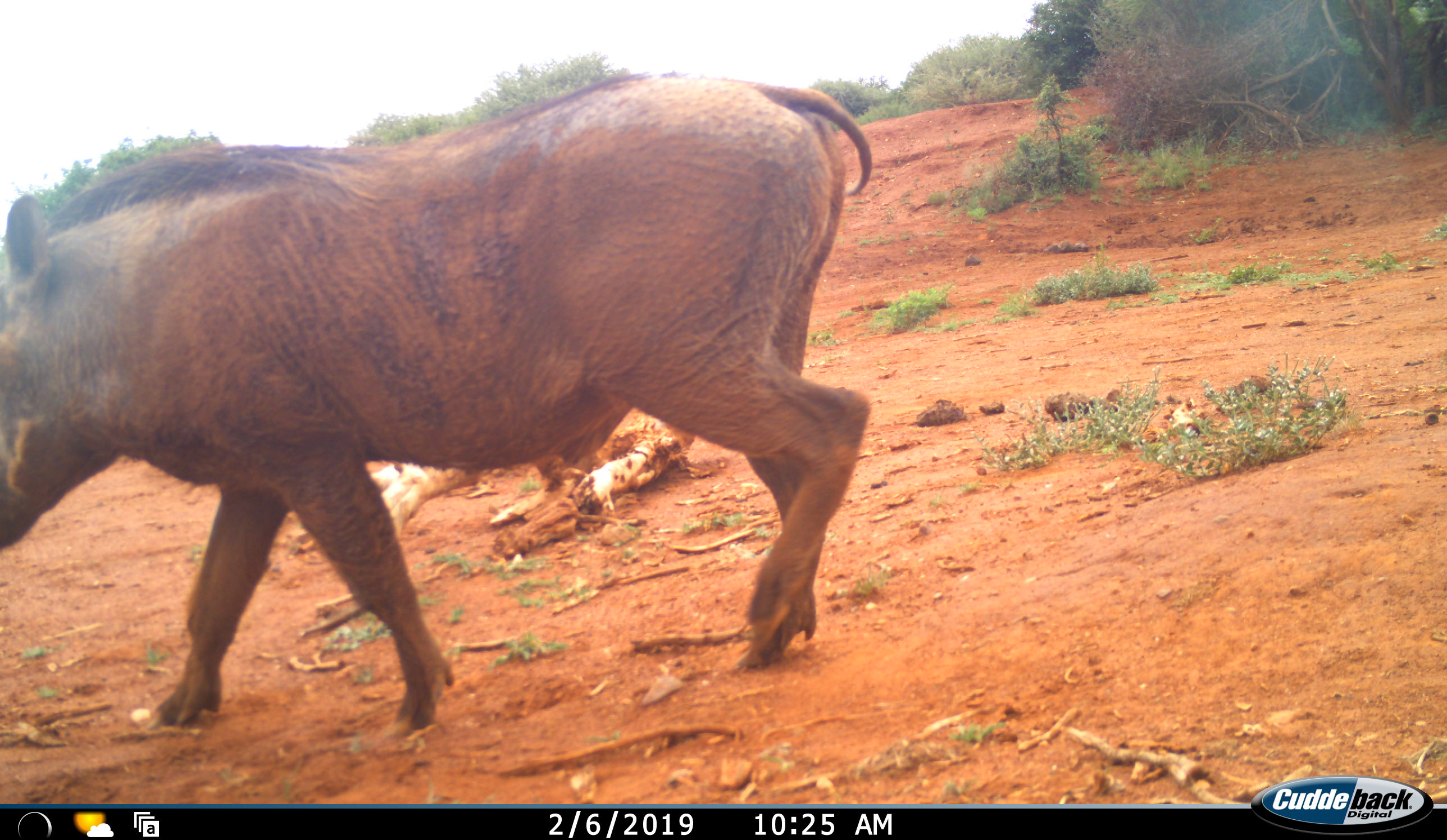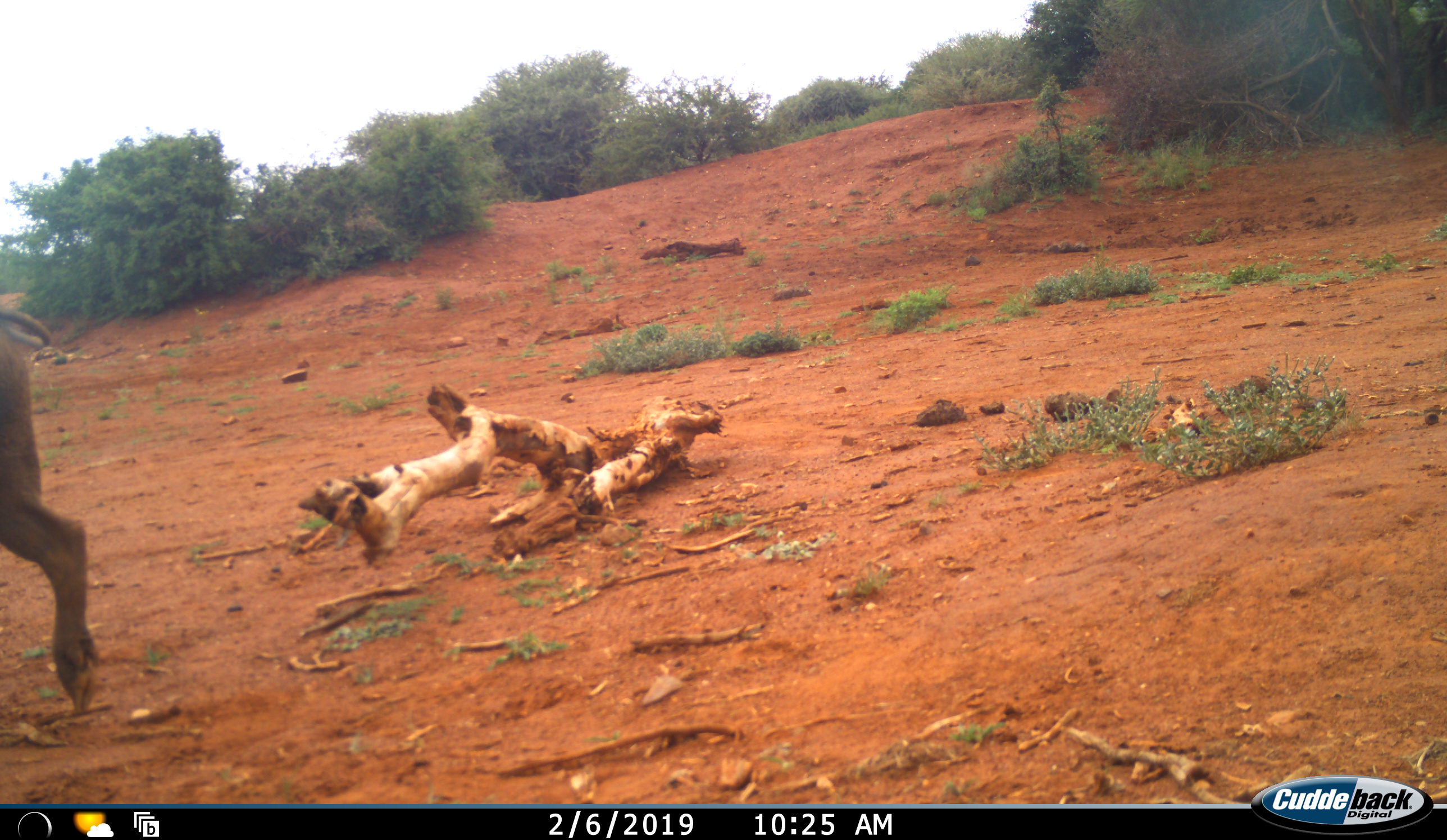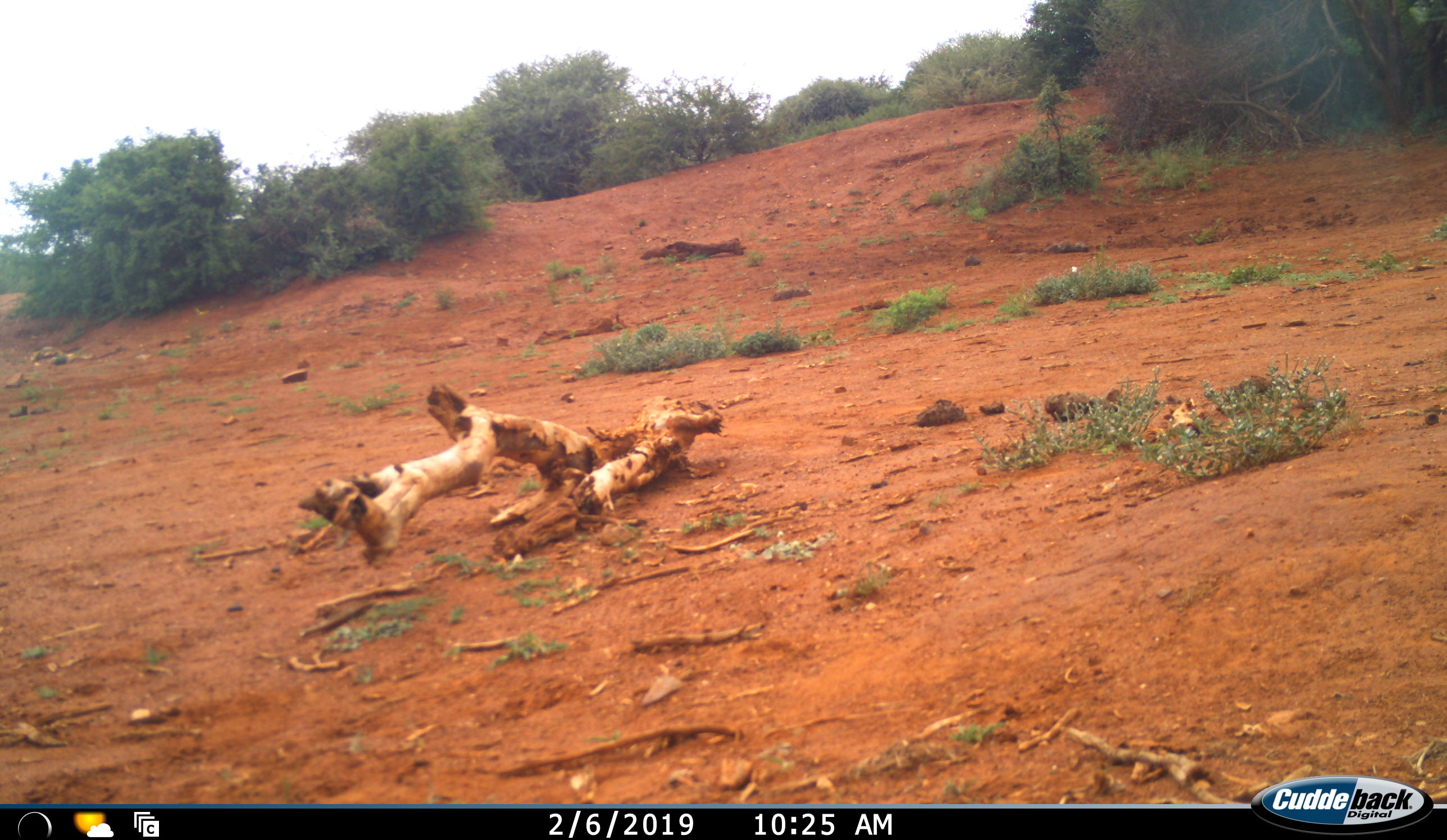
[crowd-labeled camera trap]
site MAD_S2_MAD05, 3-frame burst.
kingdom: Animalia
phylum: Chordata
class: Mammalia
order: Artiodactyla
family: Suidae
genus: Phacochoerus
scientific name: Phacochoerus africanus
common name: warthog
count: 1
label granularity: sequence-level